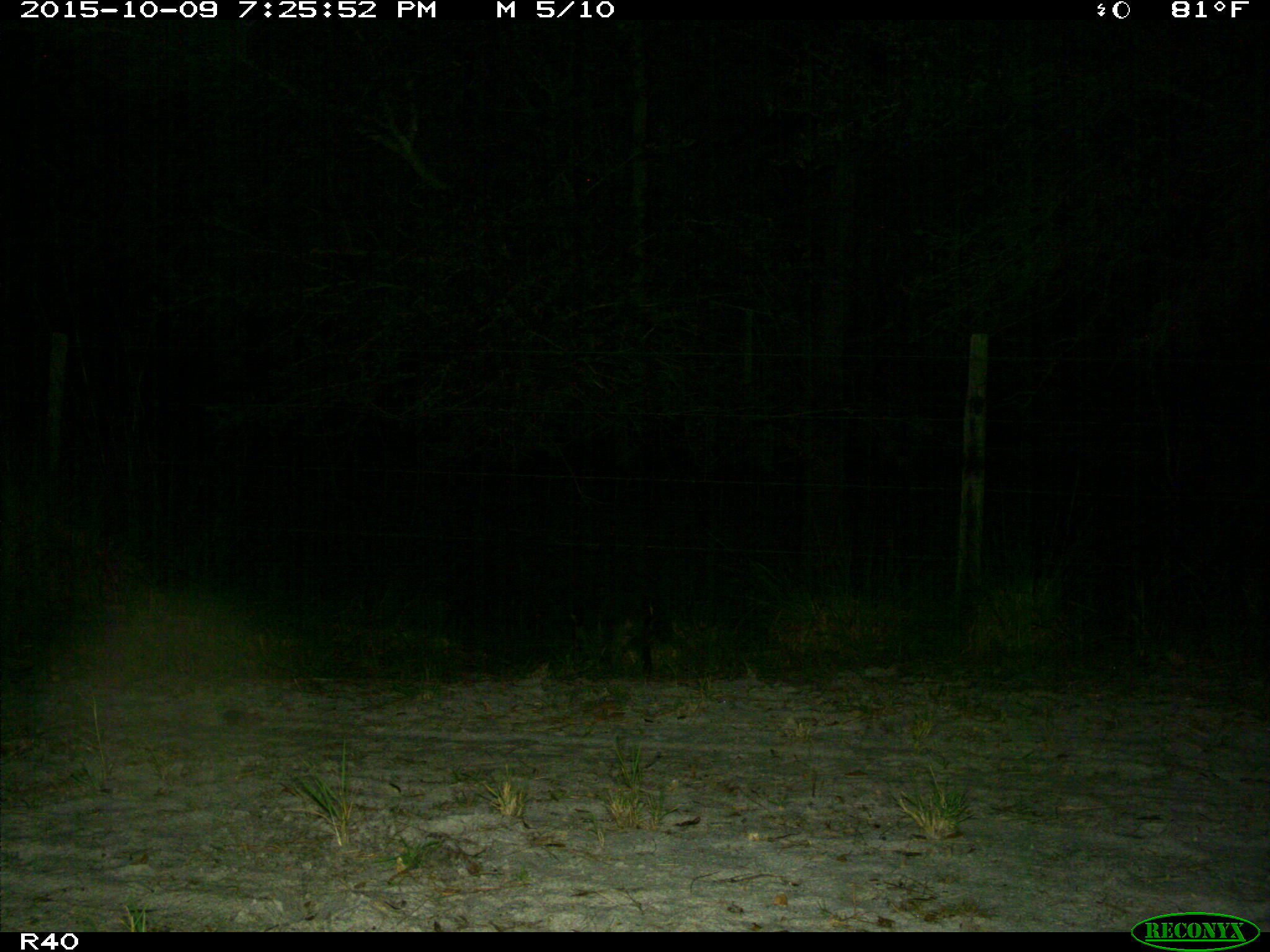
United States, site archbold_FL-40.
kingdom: Animalia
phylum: Chordata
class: Mammalia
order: Carnivora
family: Procyonidae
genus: Procyon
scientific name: Procyon lotor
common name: common raccoon